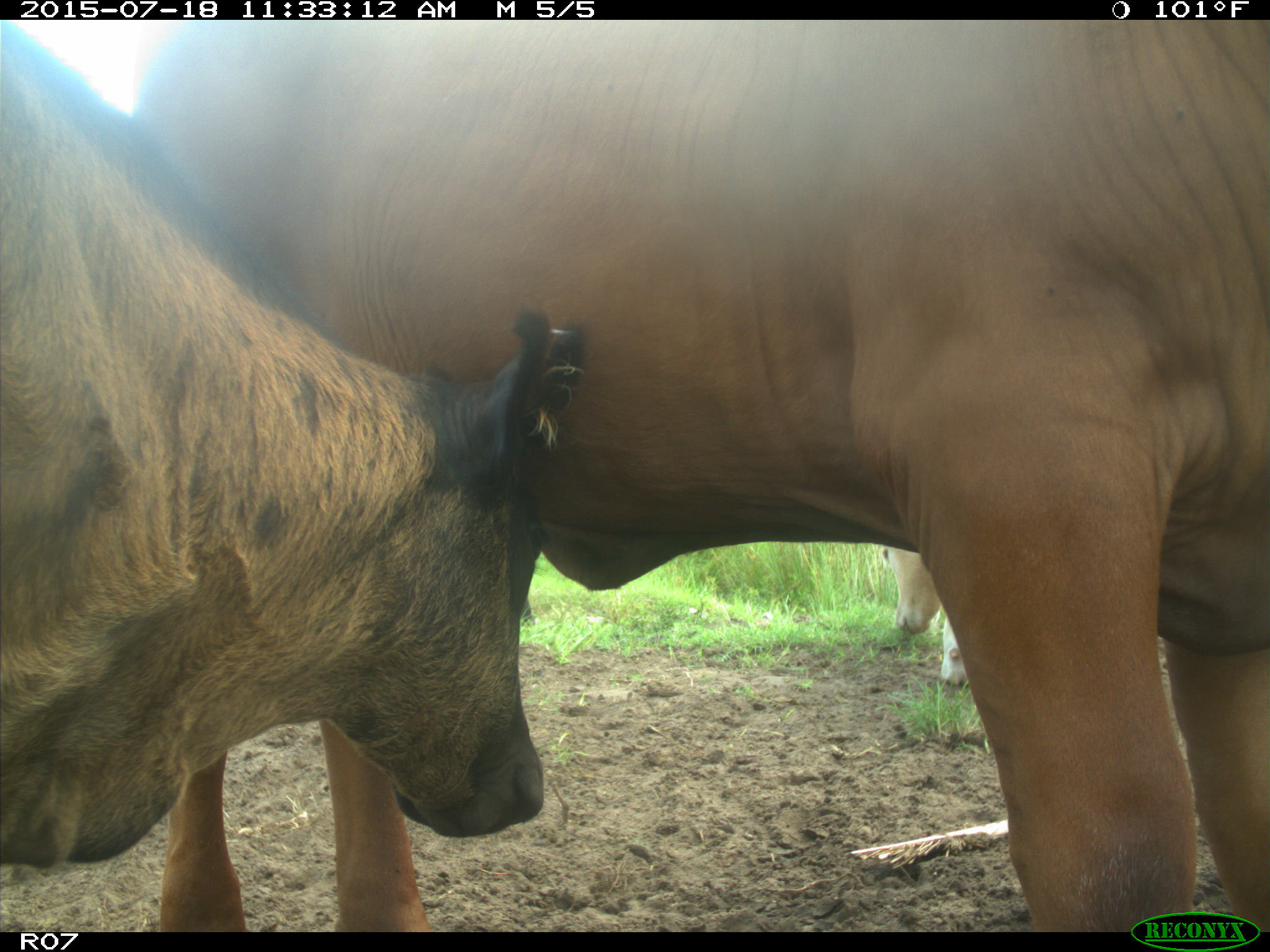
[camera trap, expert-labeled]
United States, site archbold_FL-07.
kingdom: Animalia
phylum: Chordata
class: Mammalia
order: Artiodactyla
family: Bovidae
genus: Bos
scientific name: Bos taurus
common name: domestic cow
Bos taurus (domestic cow).